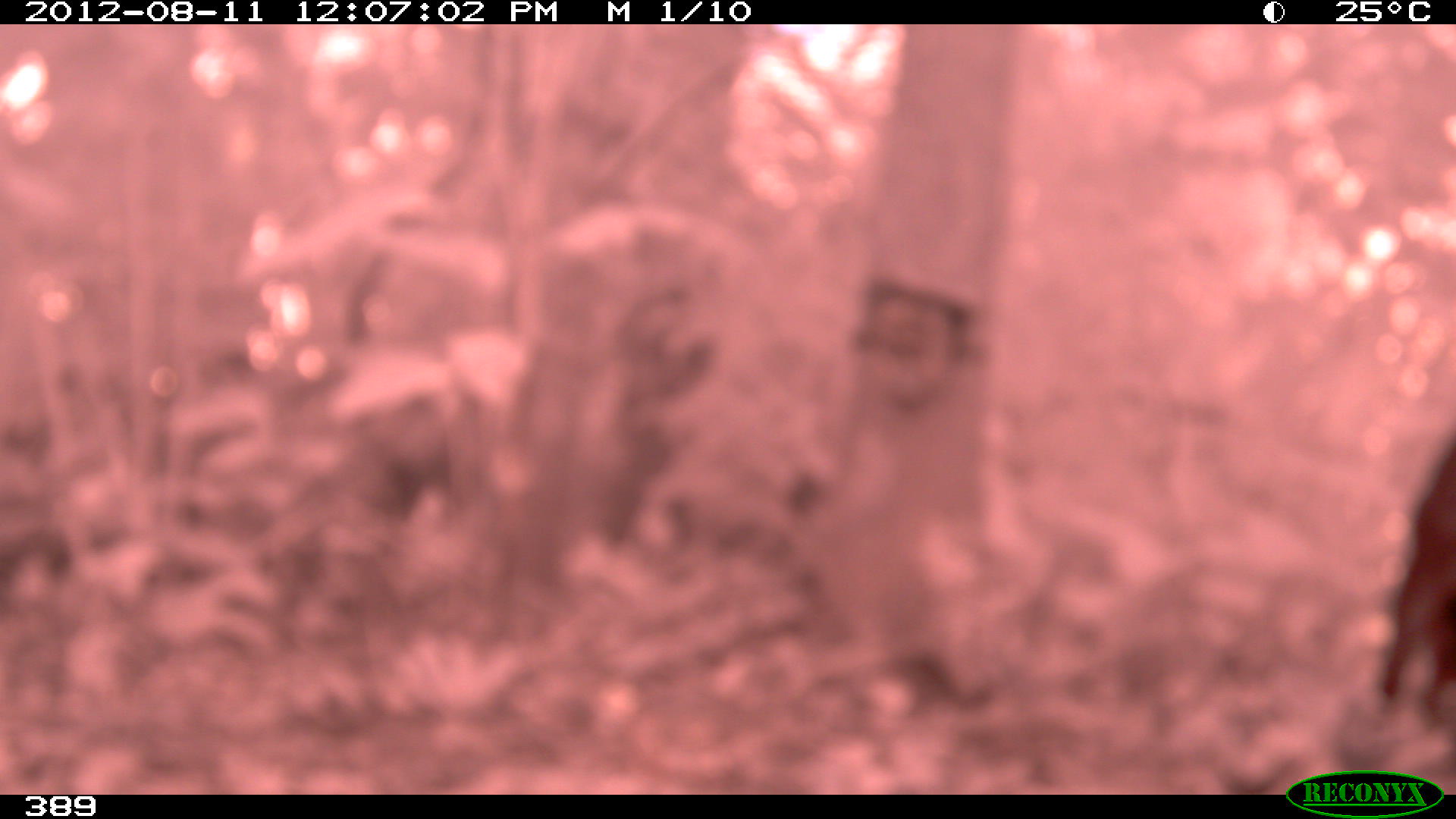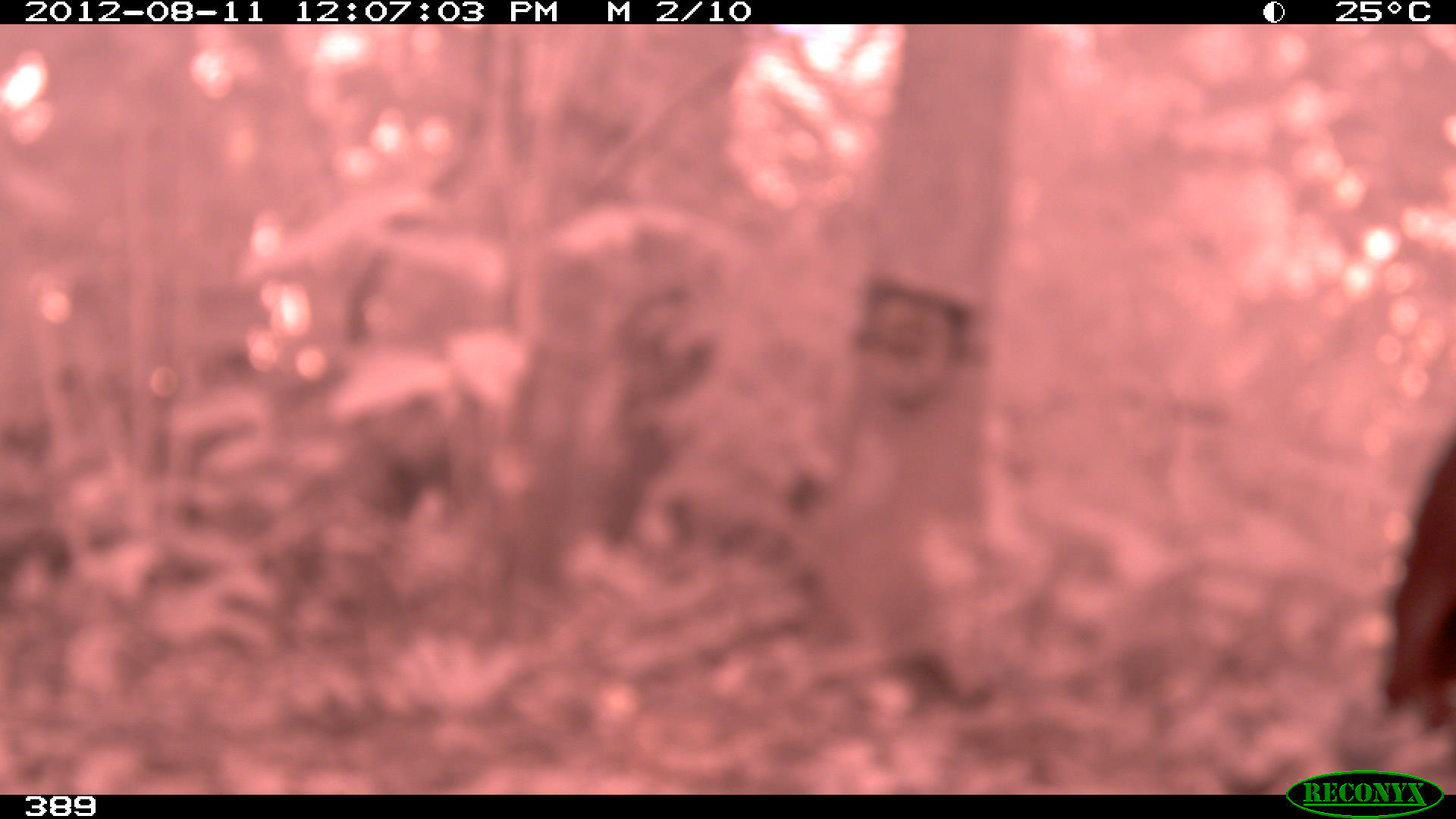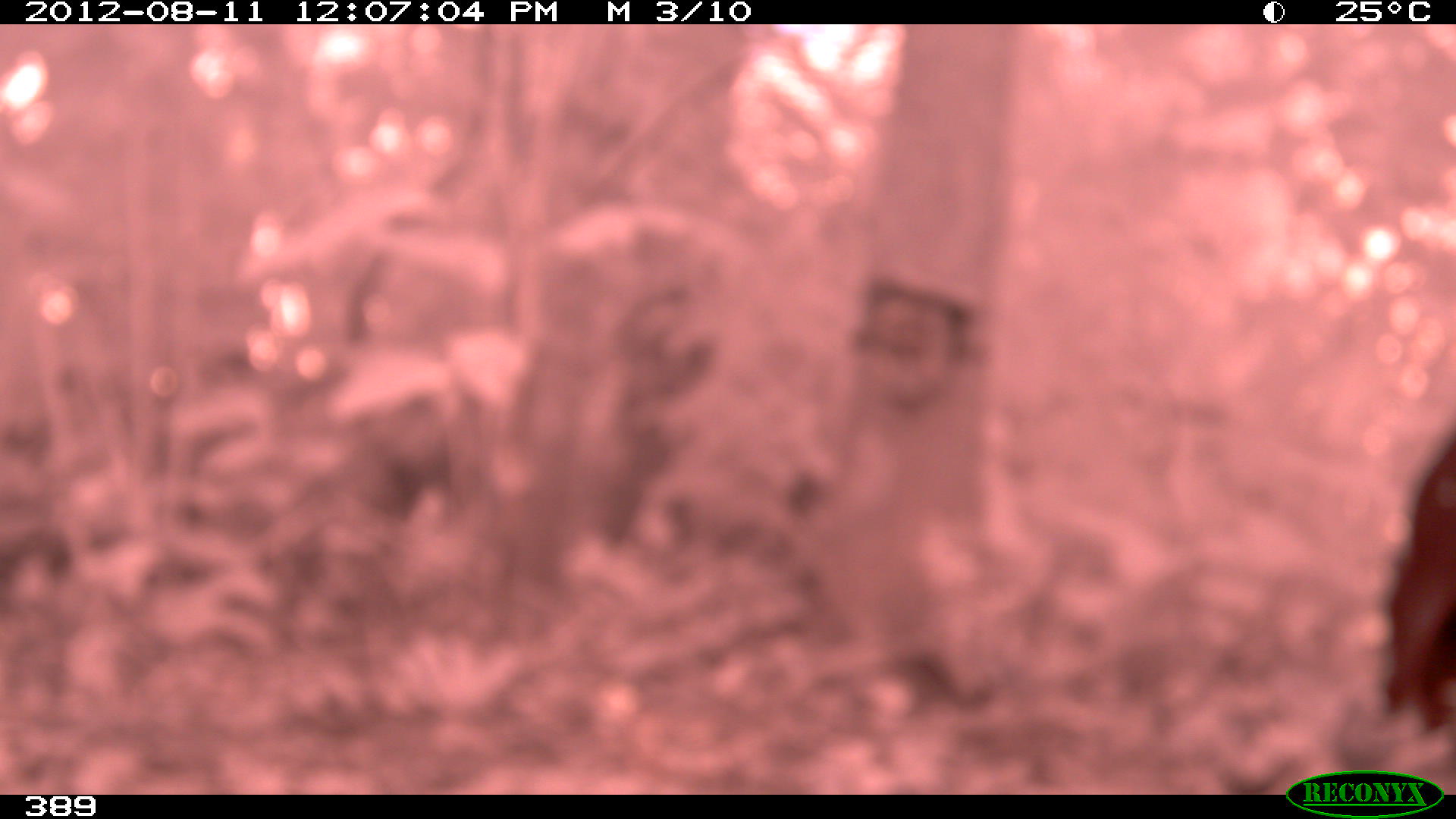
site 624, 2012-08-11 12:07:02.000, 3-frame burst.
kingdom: Animalia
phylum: Chordata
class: Mammalia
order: Artiodactyla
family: Tayassuidae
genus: Tayassu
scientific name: Tayassu pecari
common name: white-lipped peccary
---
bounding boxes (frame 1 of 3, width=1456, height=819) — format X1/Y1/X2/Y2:
tayassu pecari: 1373/426/1451/729